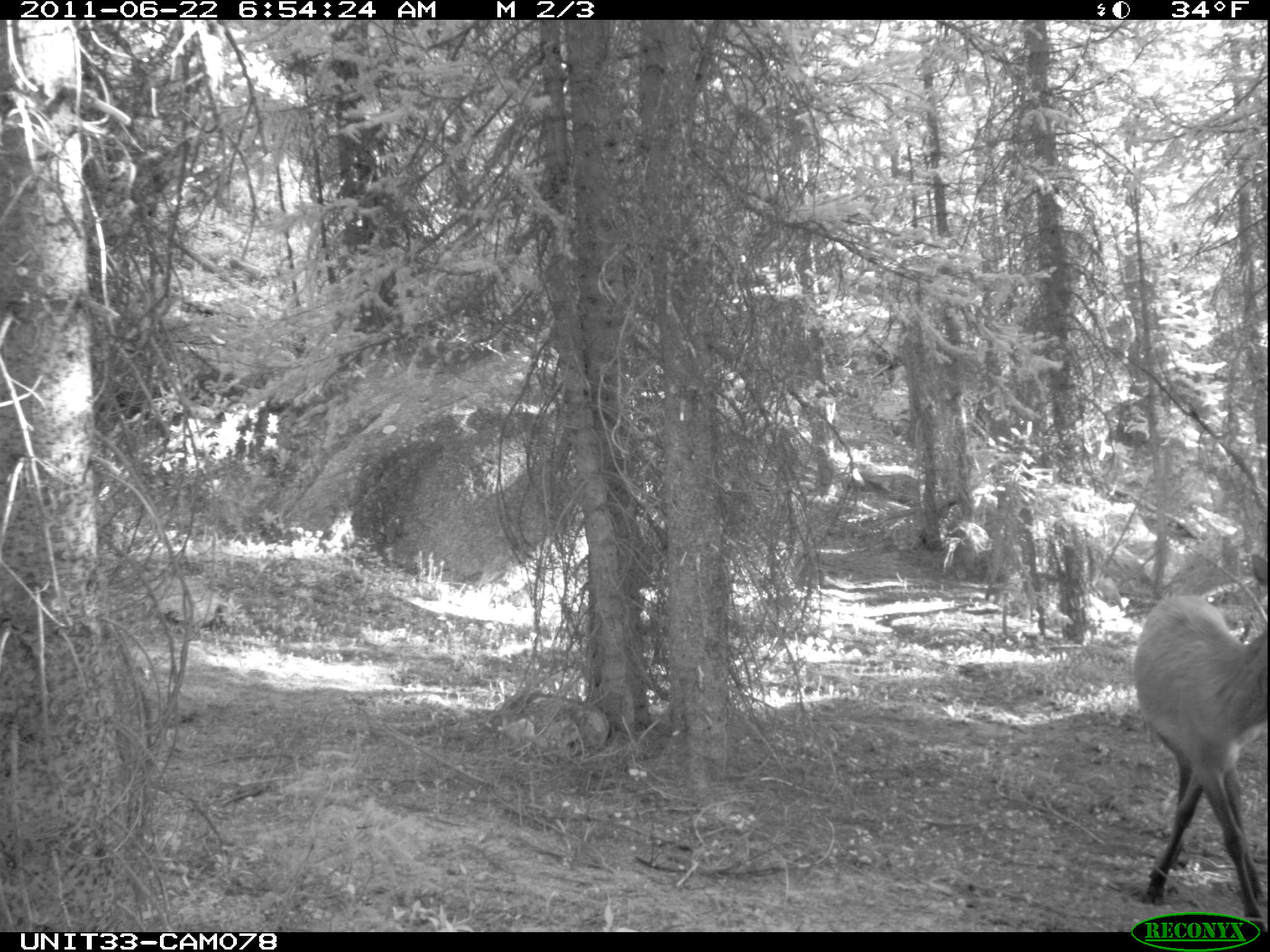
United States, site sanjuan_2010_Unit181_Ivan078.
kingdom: Animalia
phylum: Chordata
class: Mammalia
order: Artiodactyla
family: Cervidae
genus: Cervus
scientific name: Cervus elaphus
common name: red deer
Cervus elaphus (red deer).